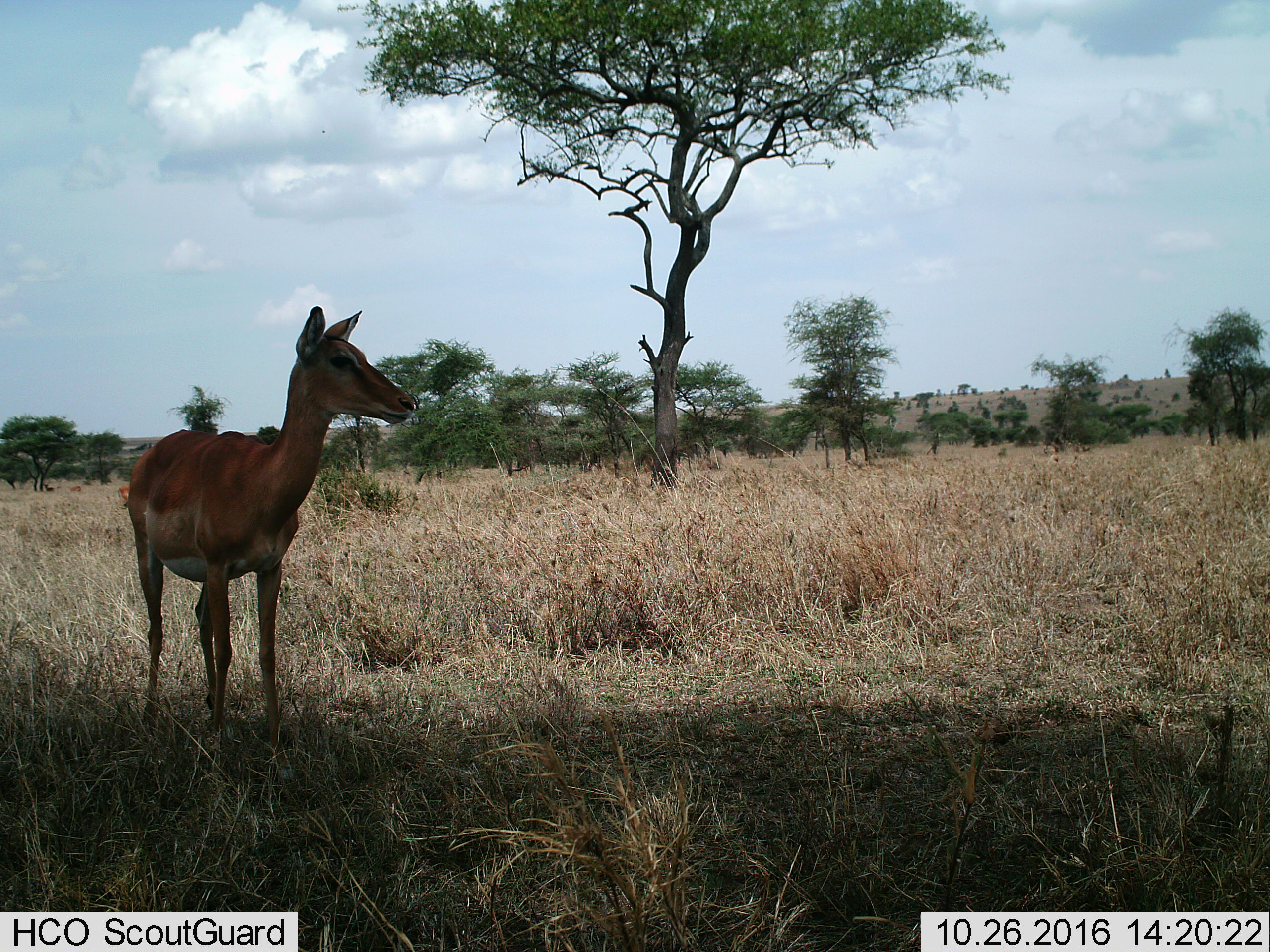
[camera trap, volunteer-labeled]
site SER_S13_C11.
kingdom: Animalia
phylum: Chordata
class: Mammalia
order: Artiodactyla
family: Bovidae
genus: Aepyceros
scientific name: Aepyceros melampus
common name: impala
Impala (Aepyceros melampus), count 1. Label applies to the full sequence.